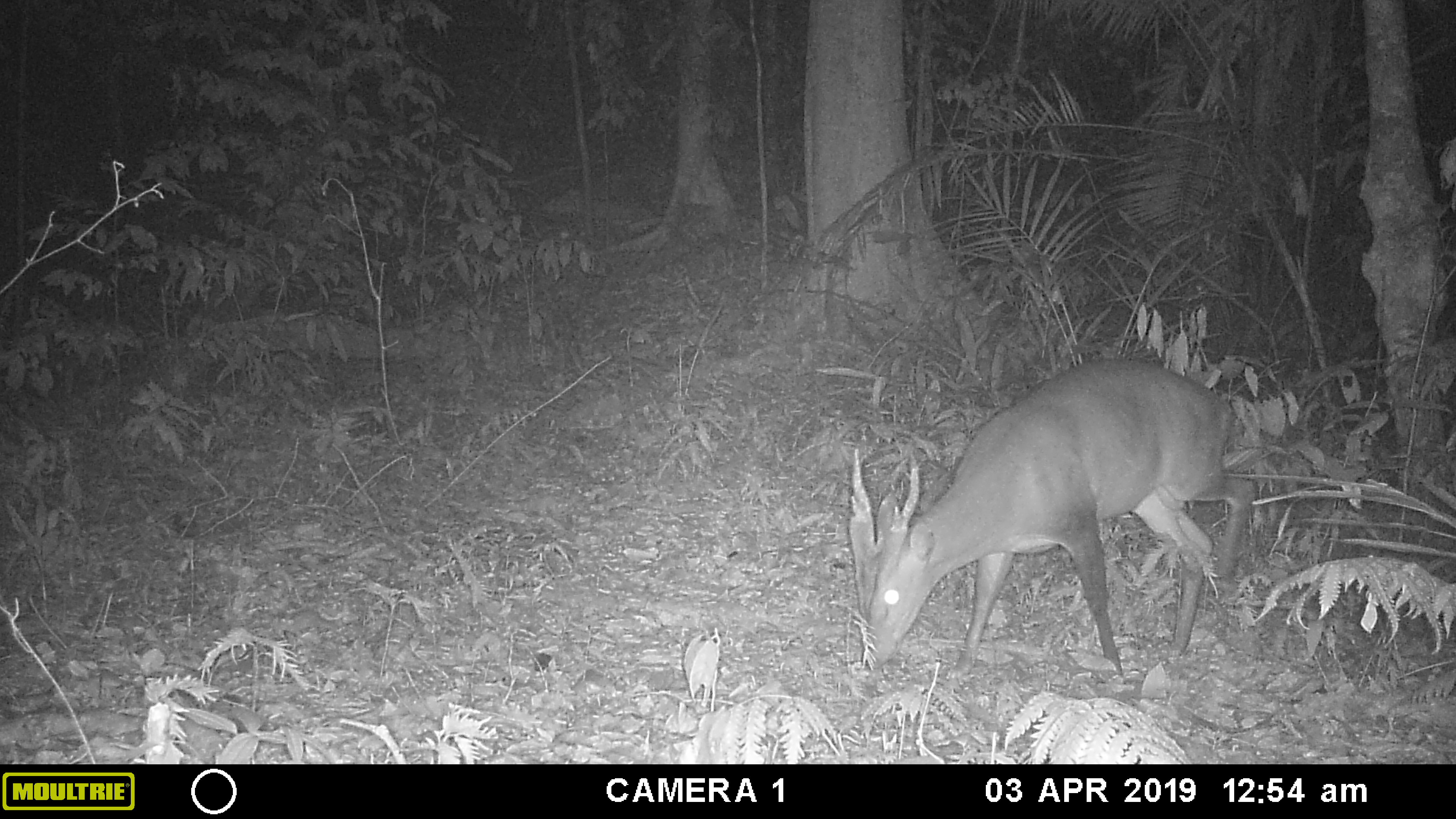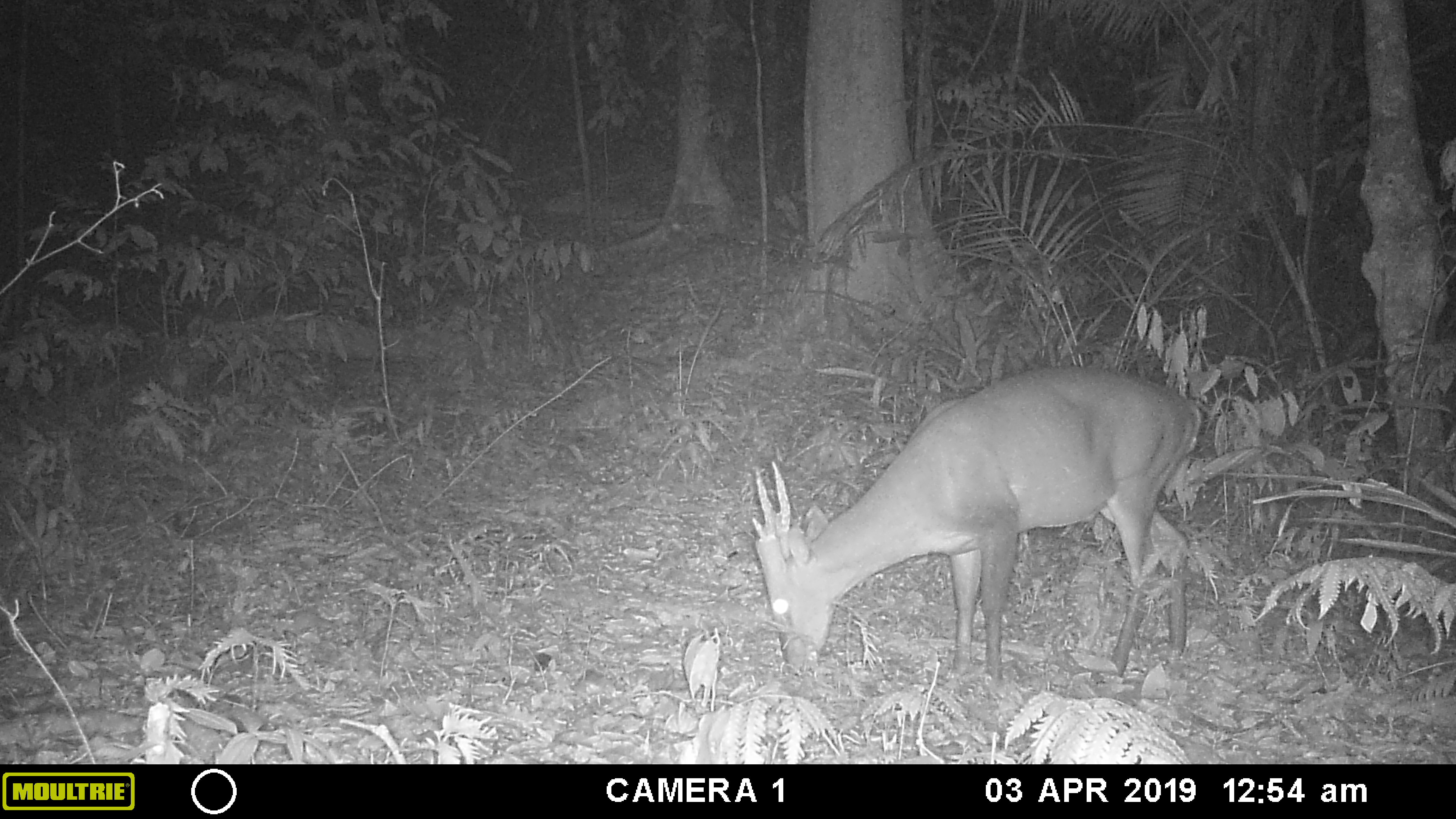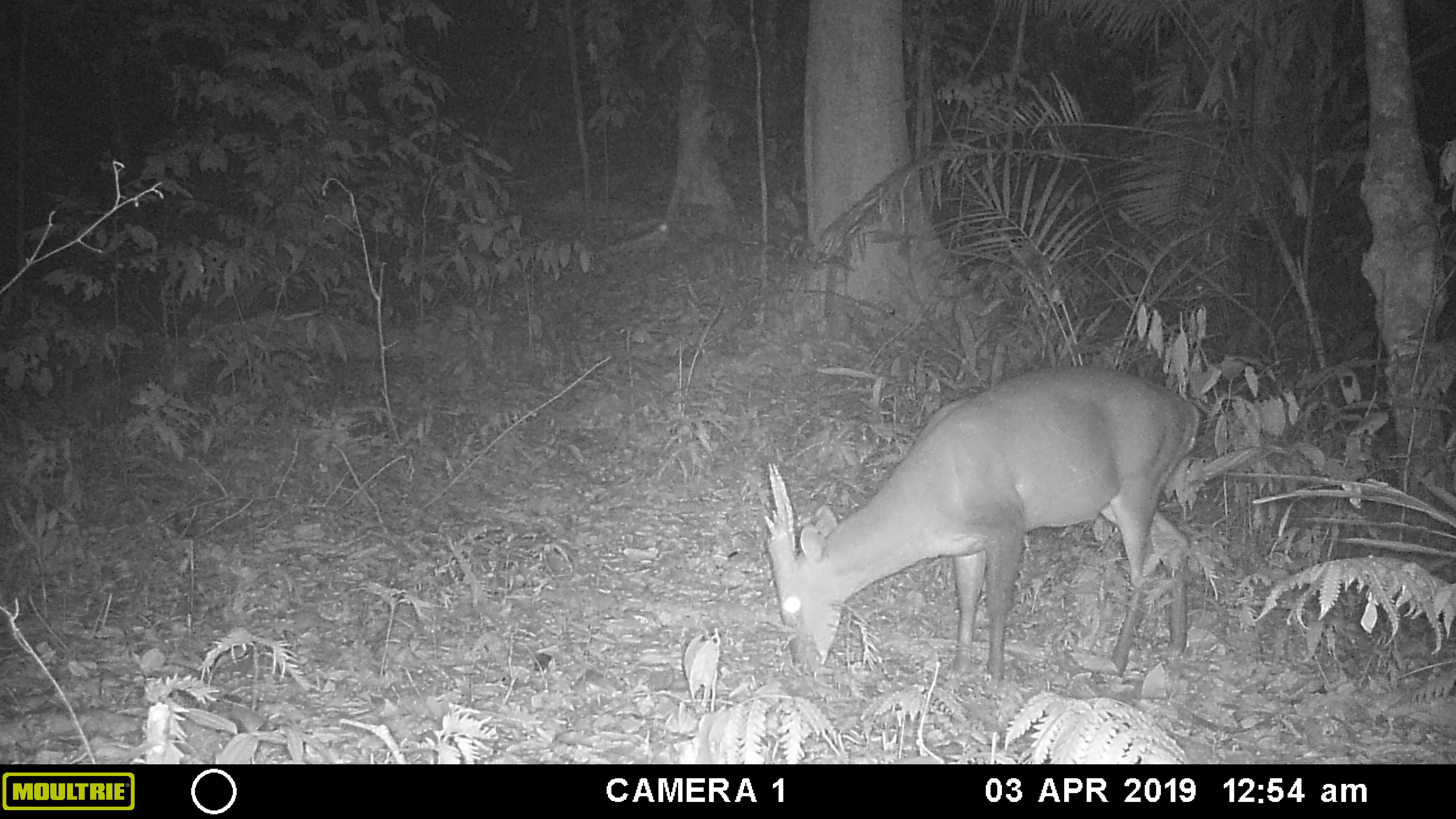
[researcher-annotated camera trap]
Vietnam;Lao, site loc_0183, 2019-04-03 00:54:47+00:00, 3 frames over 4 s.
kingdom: Animalia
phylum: Chordata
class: Mammalia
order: Artiodactyla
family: Cervidae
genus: Muntiacus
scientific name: Muntiacus vuquangensis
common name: large-antlered muntjac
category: large antlered muntjac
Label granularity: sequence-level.